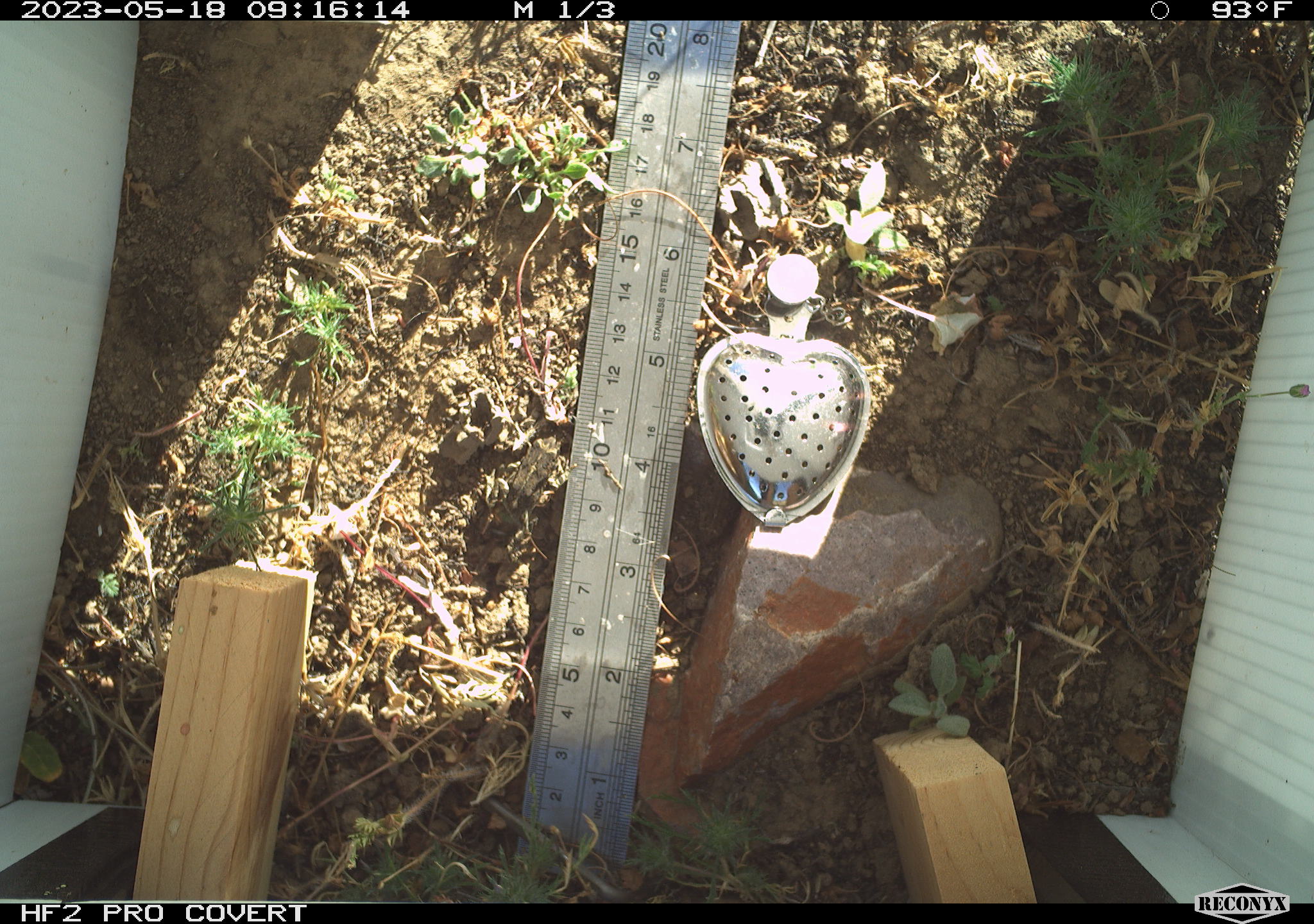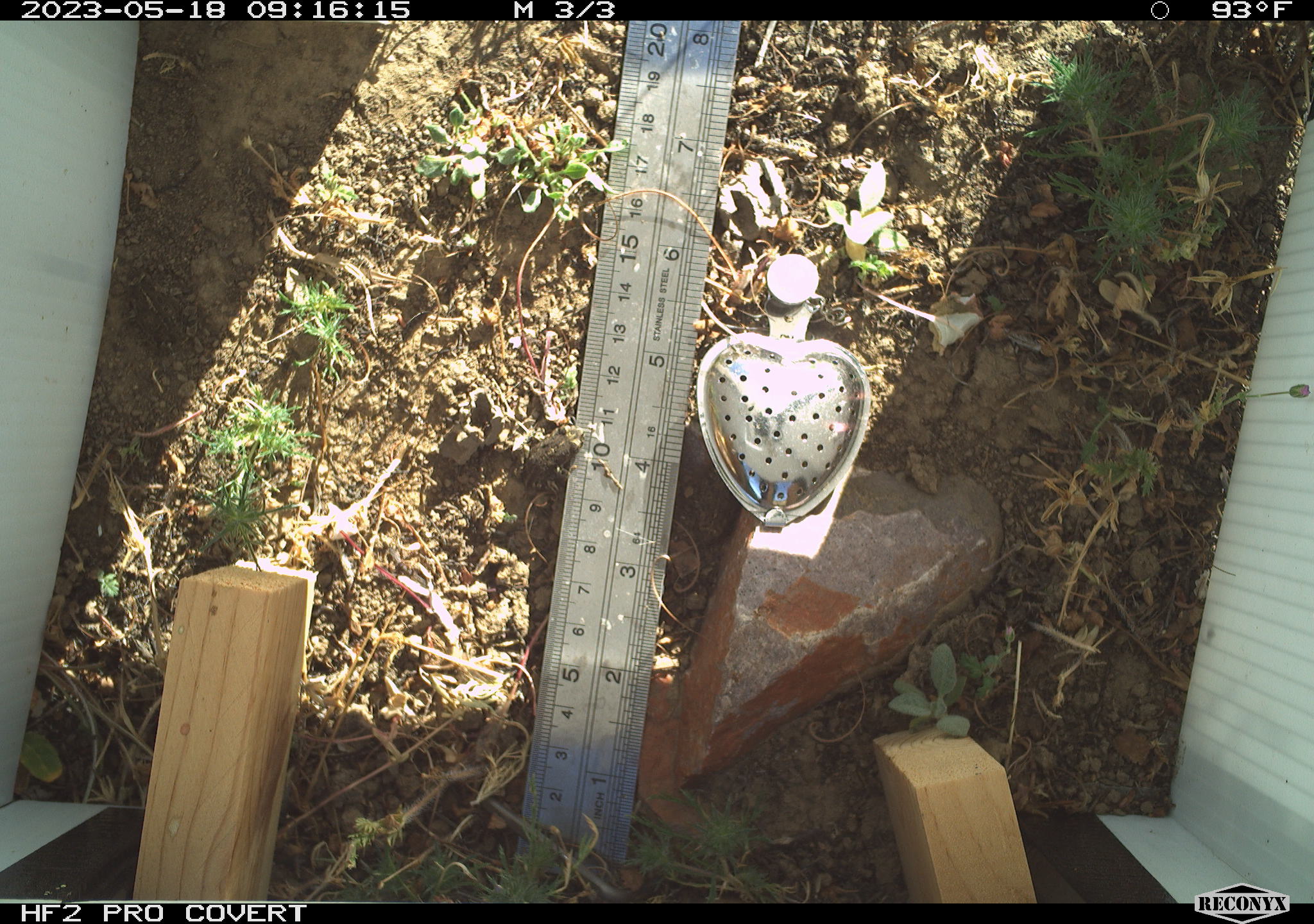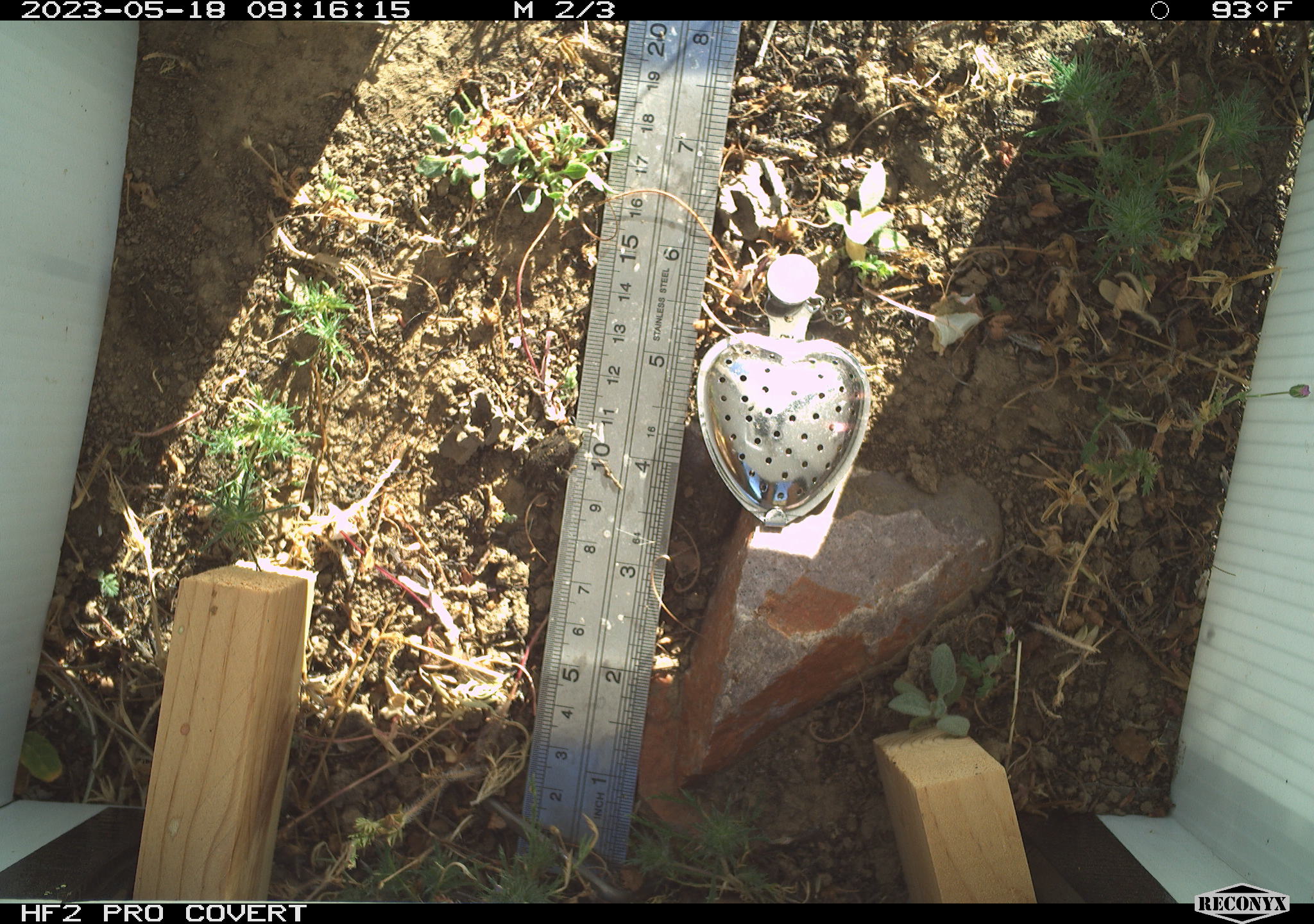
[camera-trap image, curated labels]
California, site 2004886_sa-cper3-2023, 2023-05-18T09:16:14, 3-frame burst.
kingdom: Animalia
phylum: Chordata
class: Amphibia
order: Anura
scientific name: Anura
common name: frogs